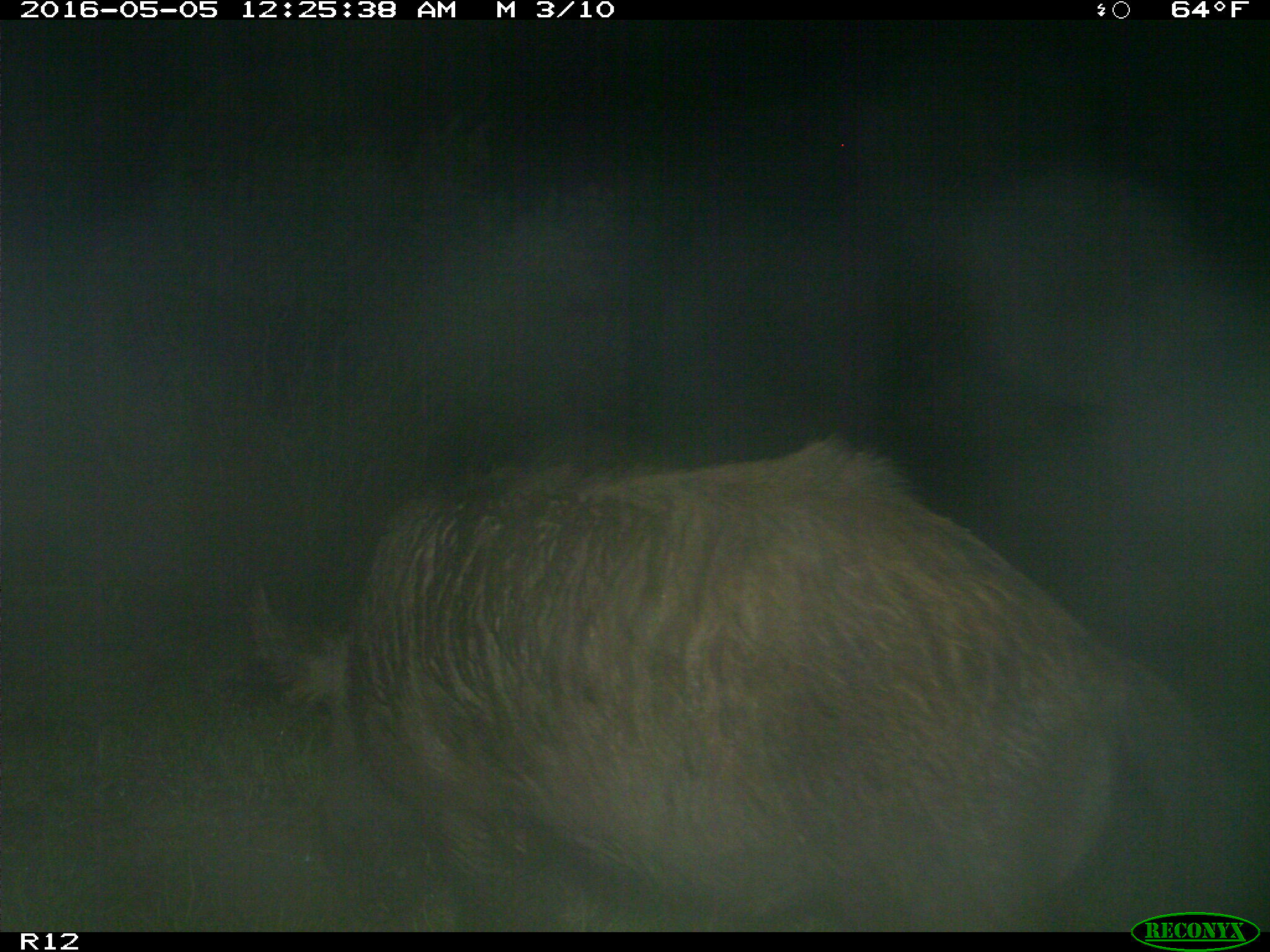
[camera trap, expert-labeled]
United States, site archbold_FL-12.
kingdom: Animalia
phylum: Chordata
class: Mammalia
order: Artiodactyla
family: Suidae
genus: Sus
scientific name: Sus scrofa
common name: wild boar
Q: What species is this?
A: Sus scrofa (wild boar).